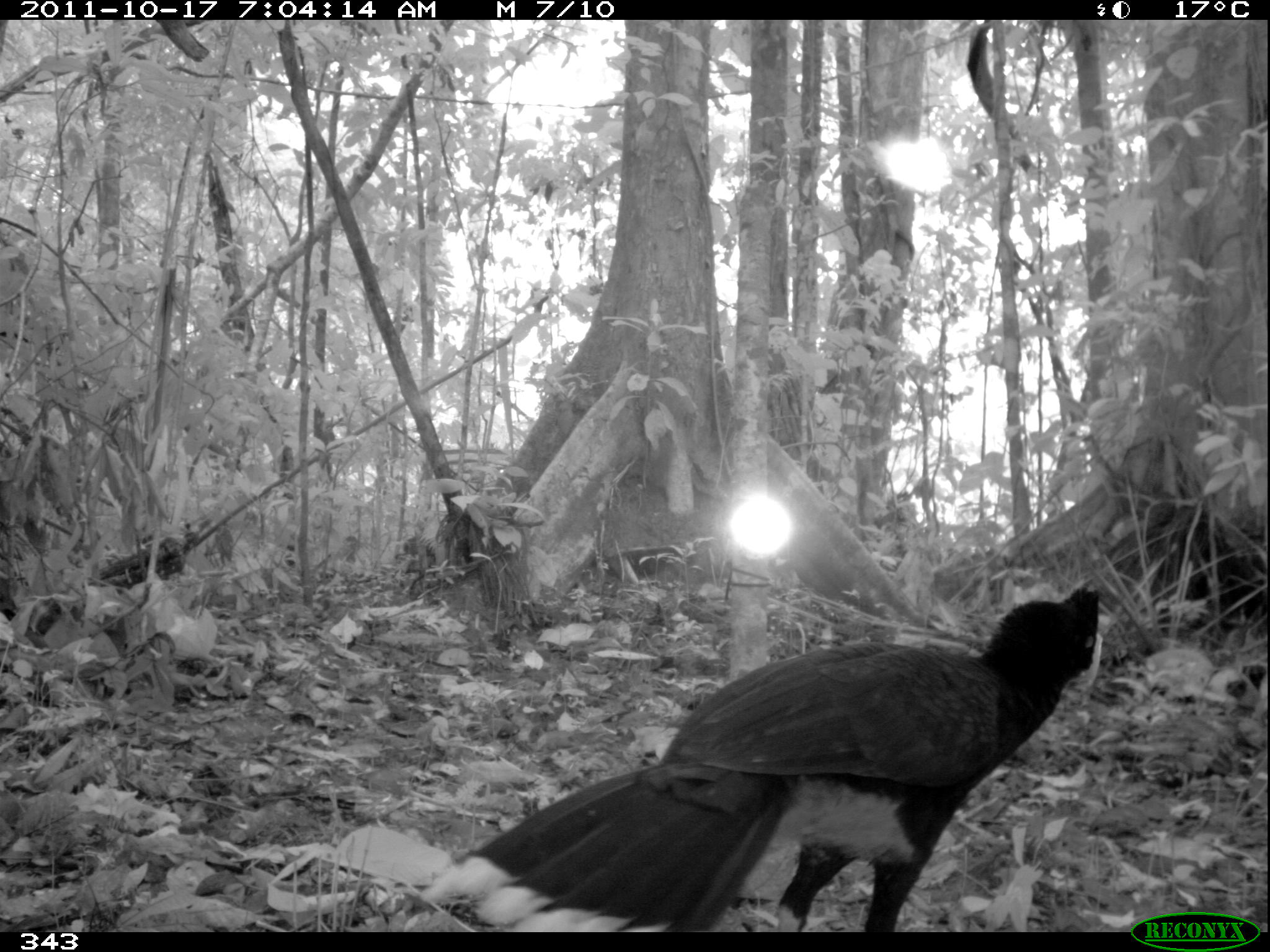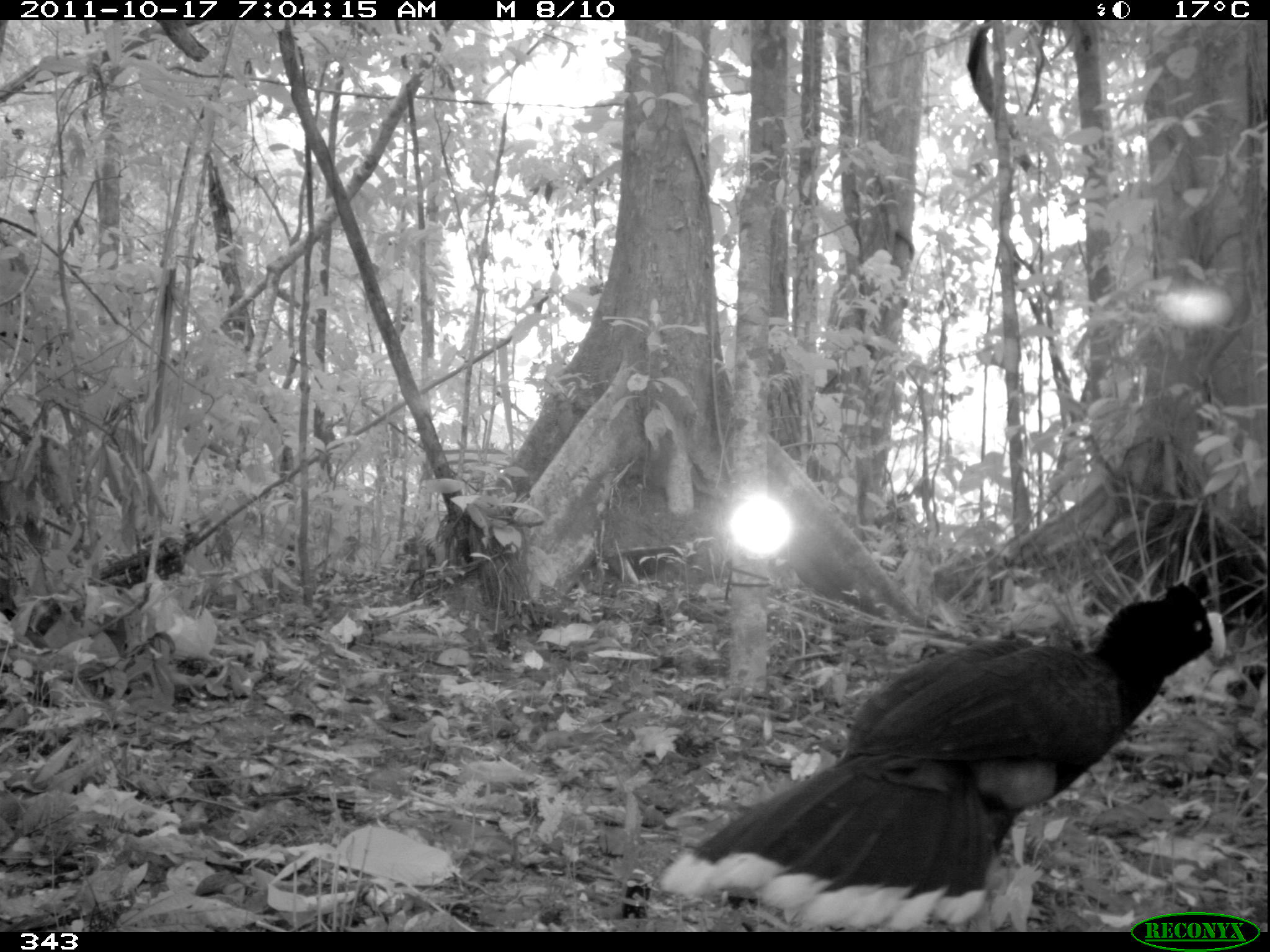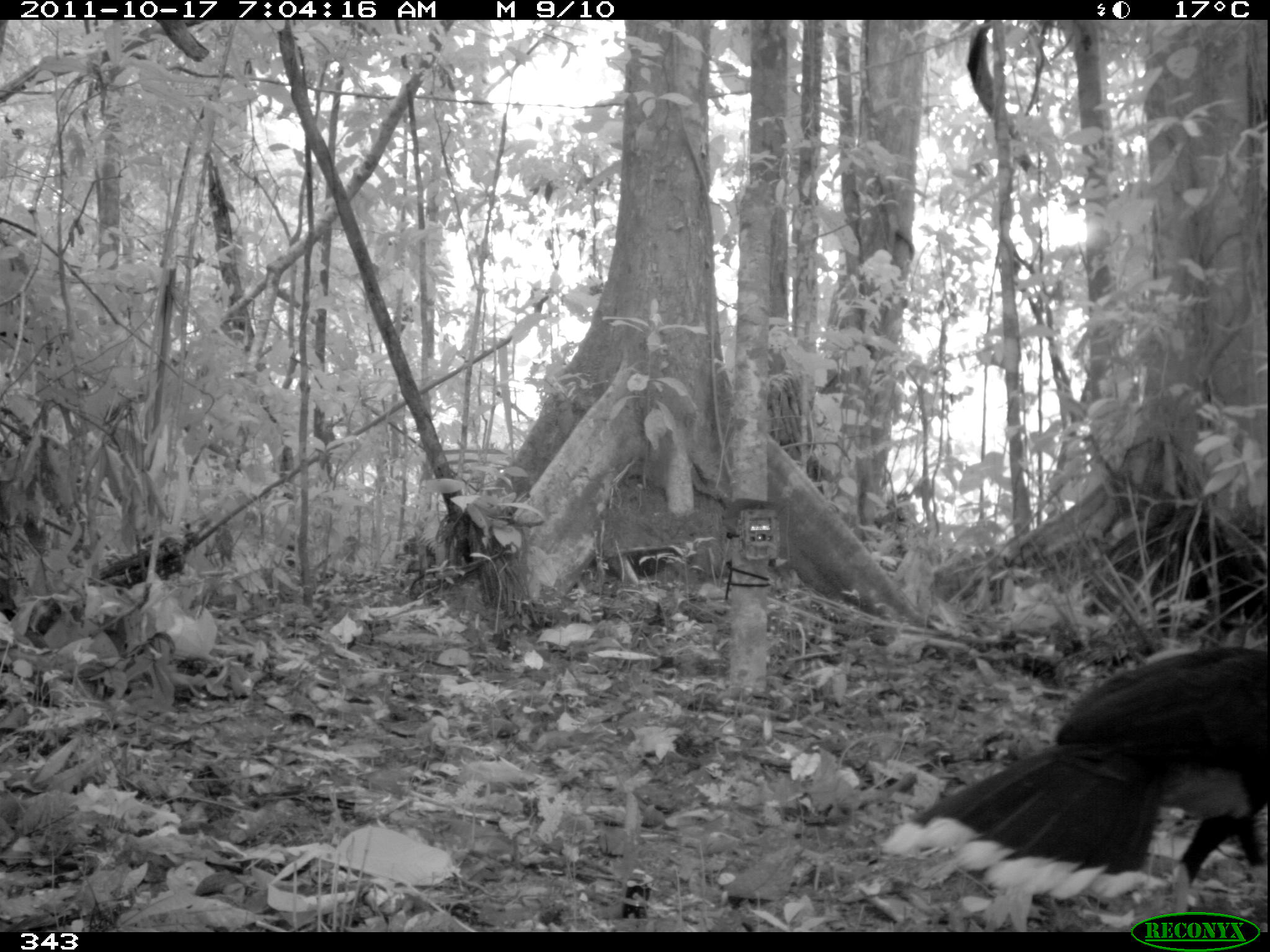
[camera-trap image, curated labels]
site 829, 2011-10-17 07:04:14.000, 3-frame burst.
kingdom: Animalia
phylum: Chordata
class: Aves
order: Galliformes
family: Cracidae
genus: Mitu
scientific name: Mitu tuberosum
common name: razor-billed curassow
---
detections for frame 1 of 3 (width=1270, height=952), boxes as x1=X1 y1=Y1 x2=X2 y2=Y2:
mitu tuberosum: x1=421 y1=582 x2=1103 y2=932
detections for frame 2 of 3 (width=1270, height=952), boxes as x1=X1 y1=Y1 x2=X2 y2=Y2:
mitu tuberosum: x1=663 y1=582 x2=1226 y2=933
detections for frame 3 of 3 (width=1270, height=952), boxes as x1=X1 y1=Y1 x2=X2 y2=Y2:
mitu tuberosum: x1=884 y1=641 x2=1269 y2=931